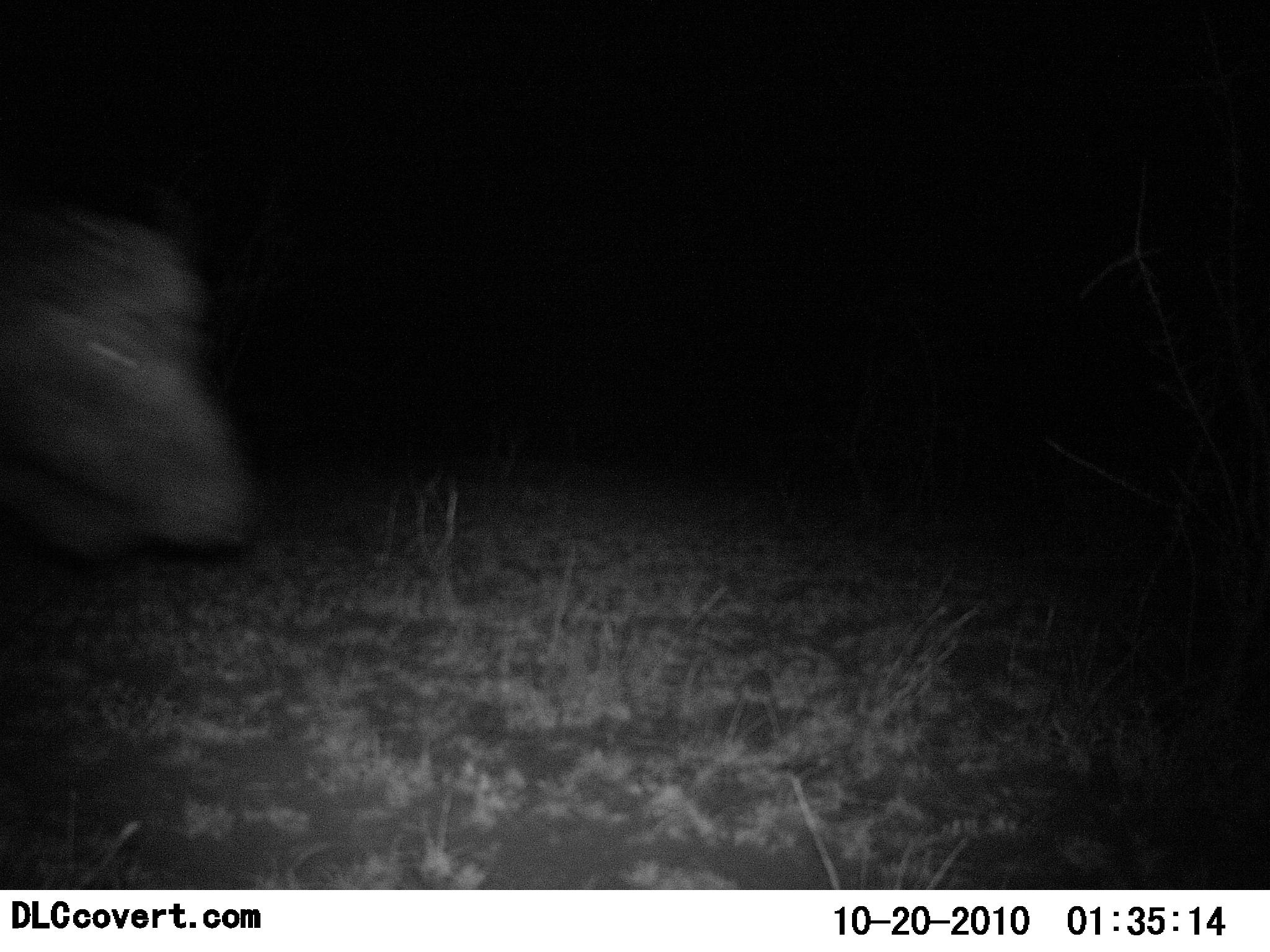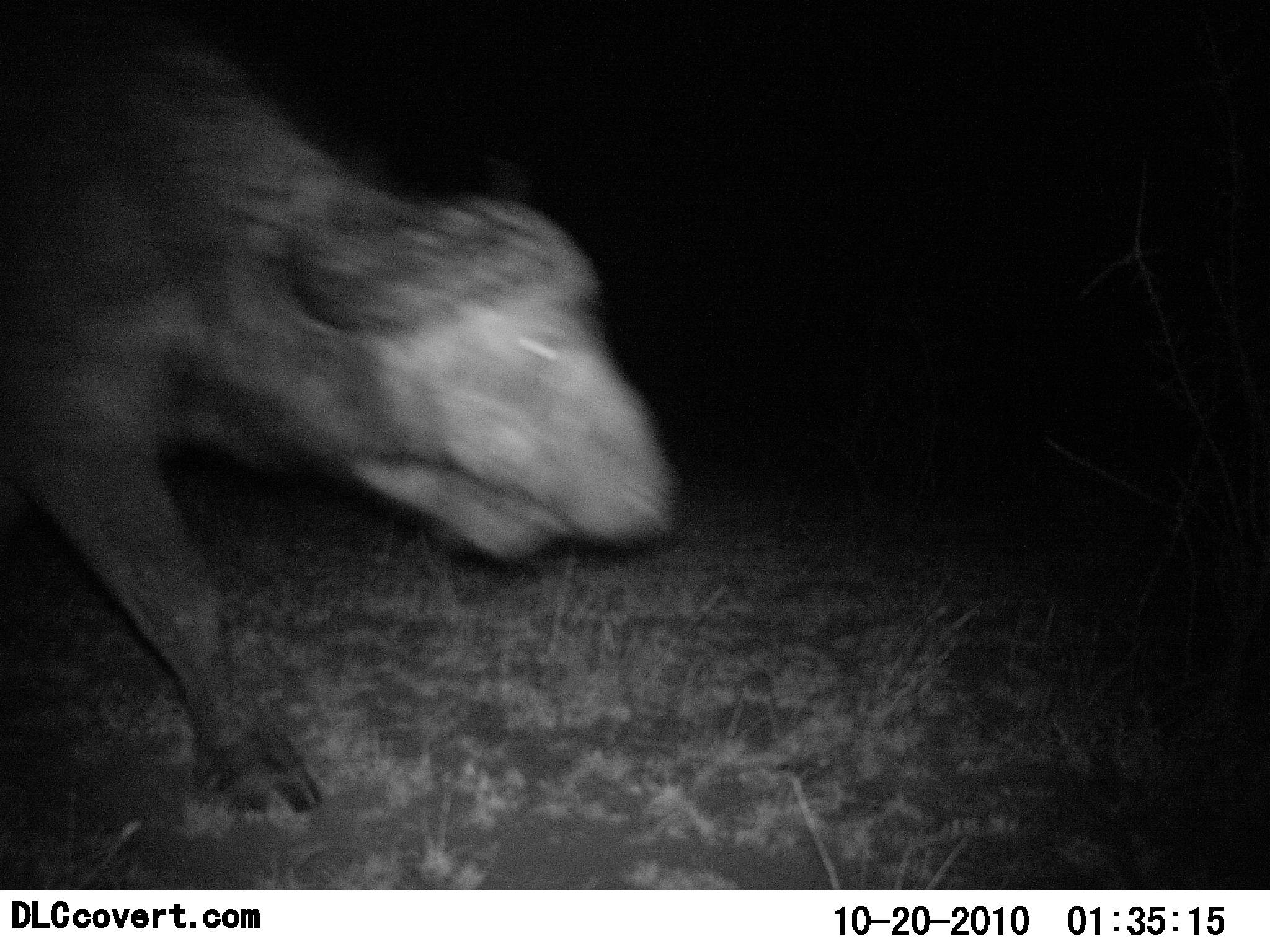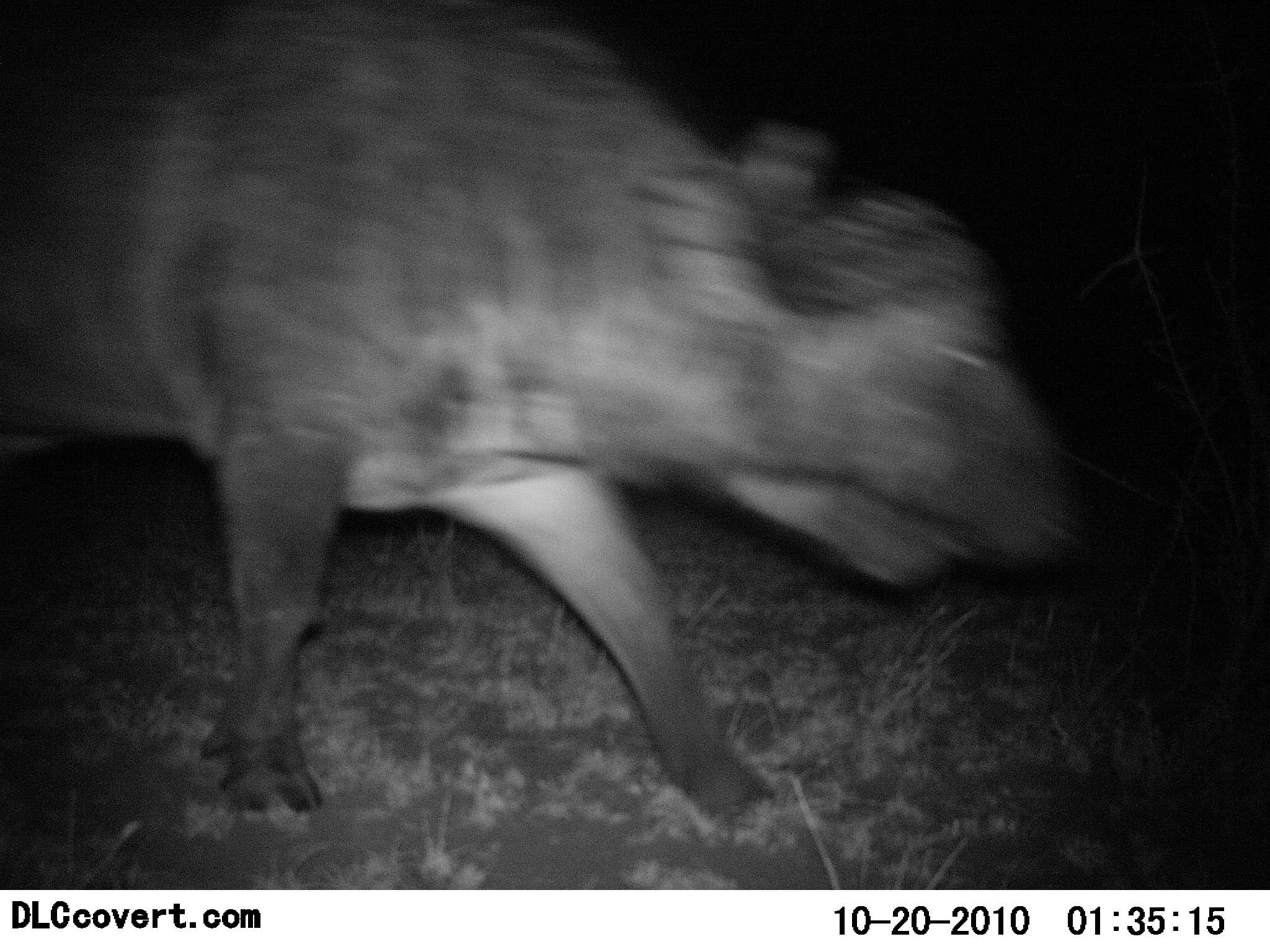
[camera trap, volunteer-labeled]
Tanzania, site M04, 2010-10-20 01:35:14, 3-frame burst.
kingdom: Animalia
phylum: Chordata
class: Mammalia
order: Artiodactyla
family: Bovidae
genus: Syncerus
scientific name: Syncerus caffer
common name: cape buffalo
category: buffalo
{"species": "buffalo (cape buffalo) (Syncerus caffer)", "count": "1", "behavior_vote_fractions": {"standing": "8%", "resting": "0%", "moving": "100%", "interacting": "0%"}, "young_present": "0%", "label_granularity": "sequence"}